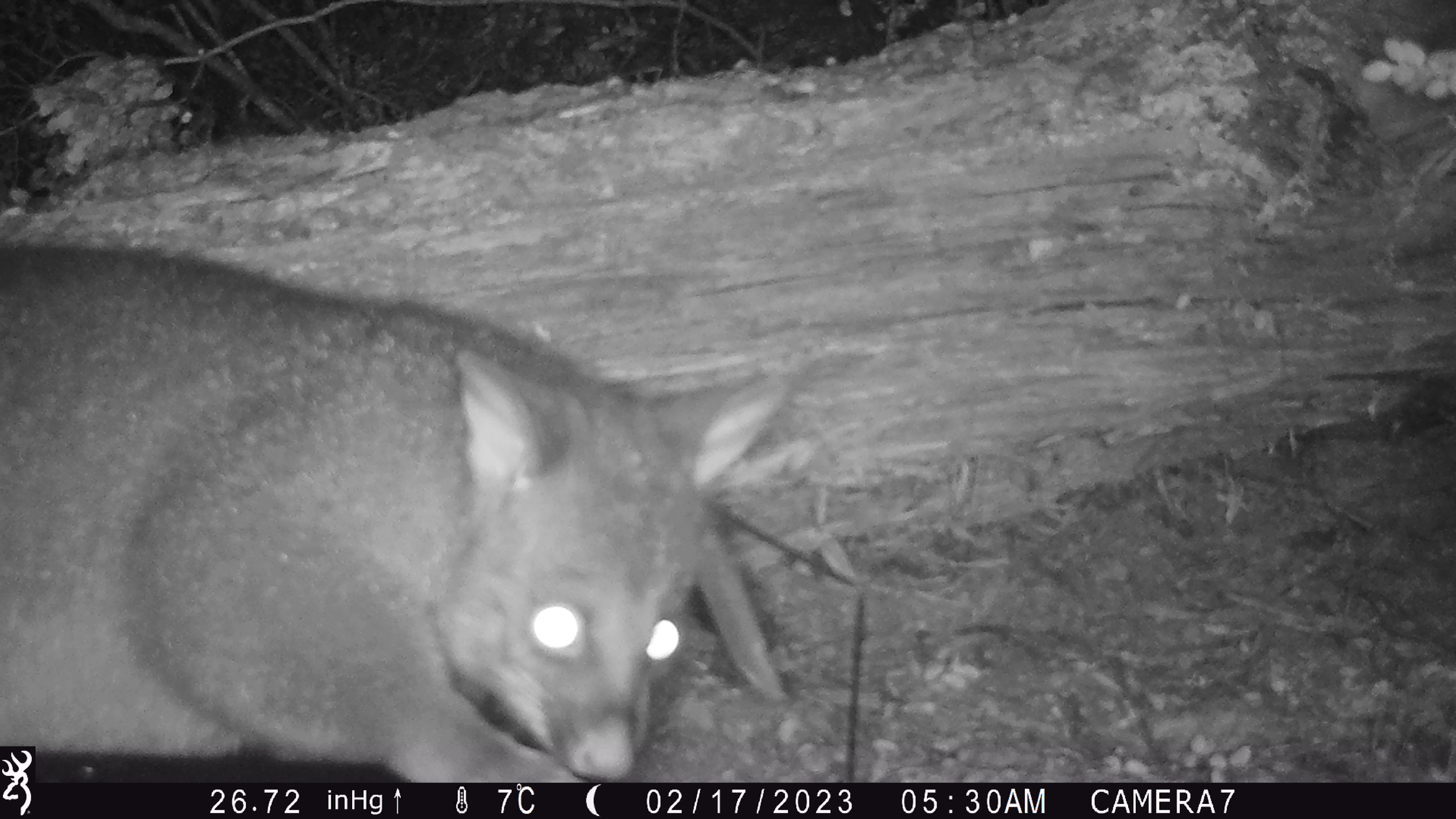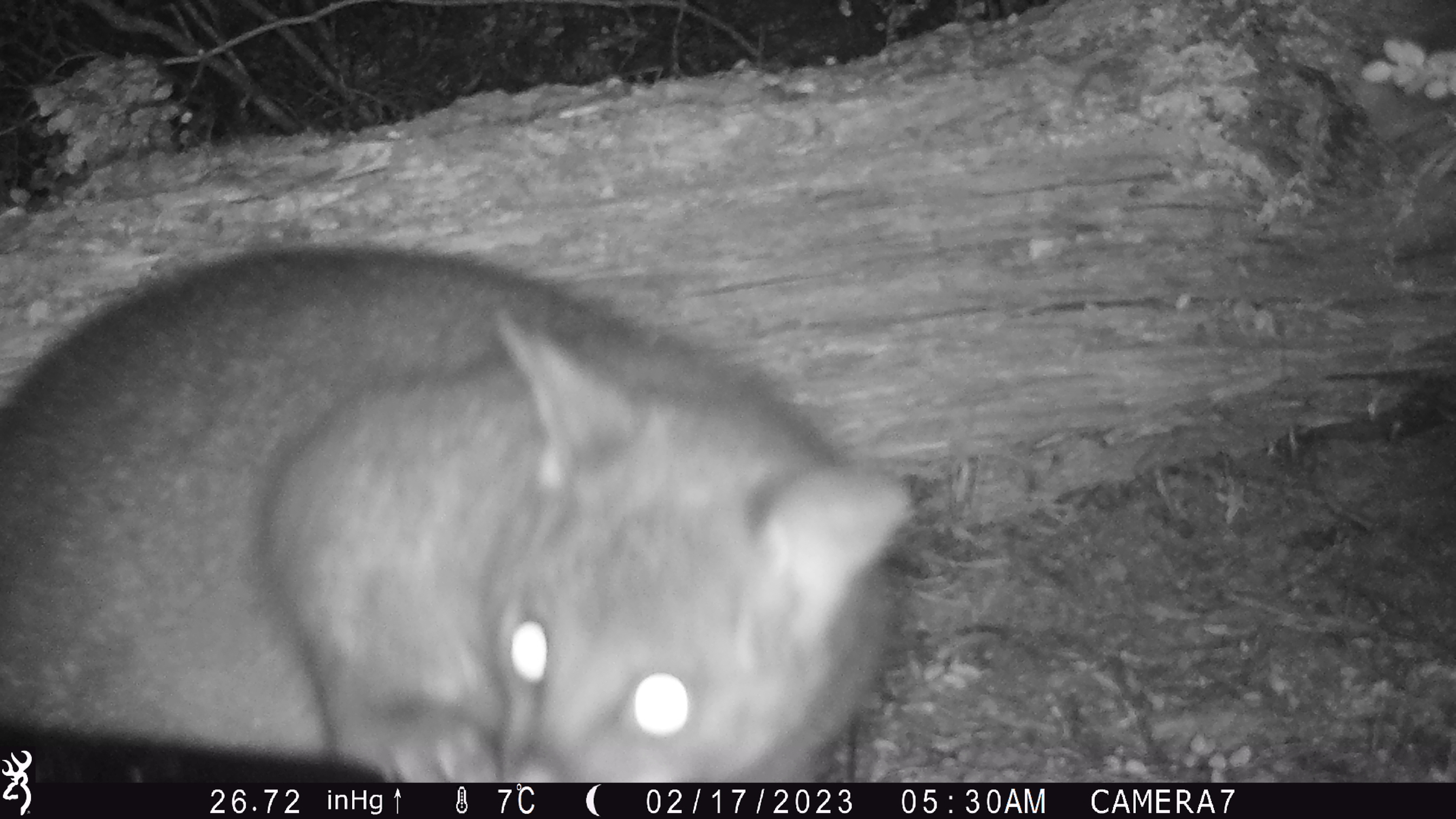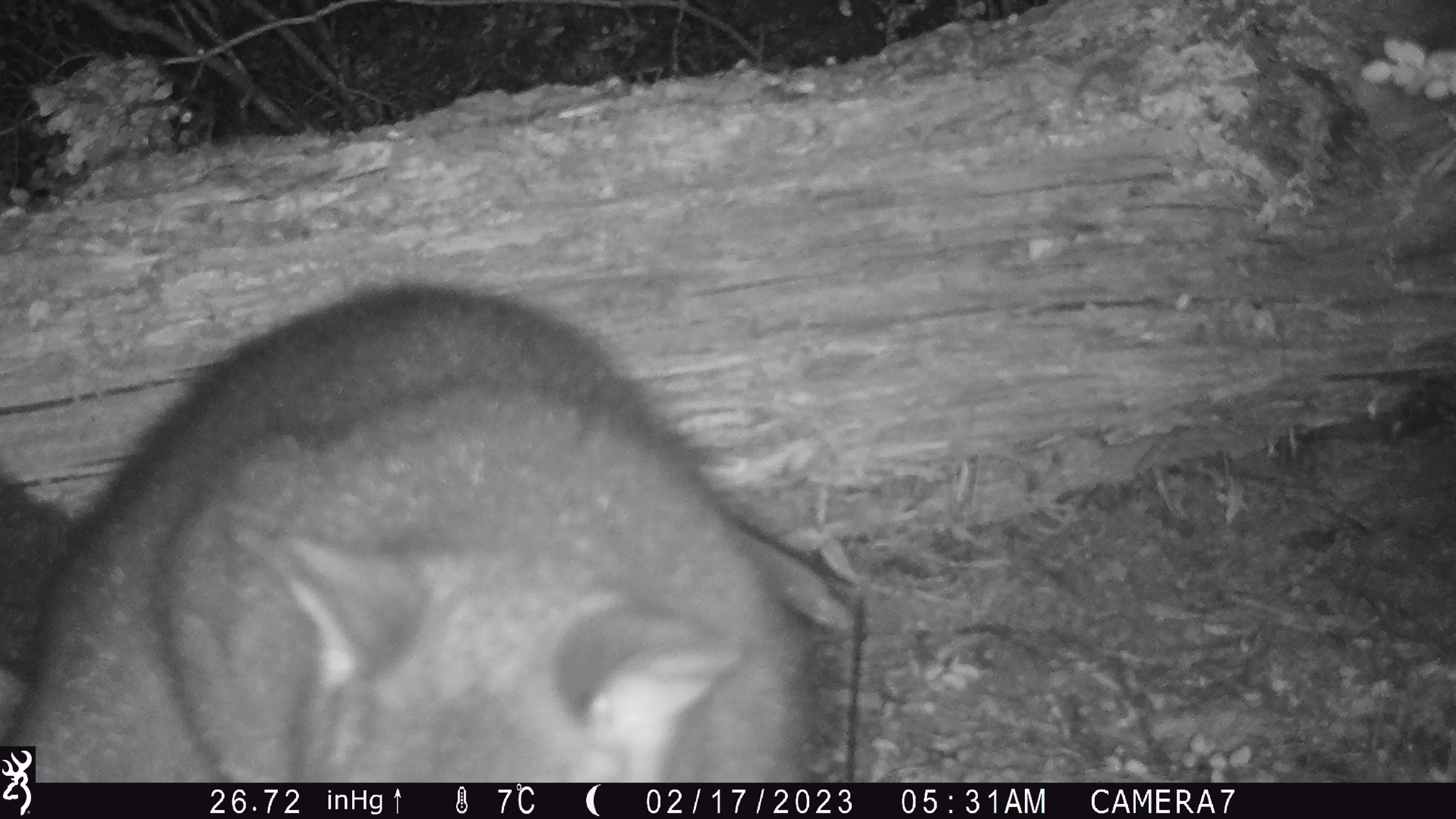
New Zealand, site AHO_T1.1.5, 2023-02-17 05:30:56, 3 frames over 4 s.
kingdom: Animalia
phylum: Chordata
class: Mammalia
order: Carnivora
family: Mustelidae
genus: Mustela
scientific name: Mustela erminea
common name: stoat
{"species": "stoat (Mustela erminea)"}